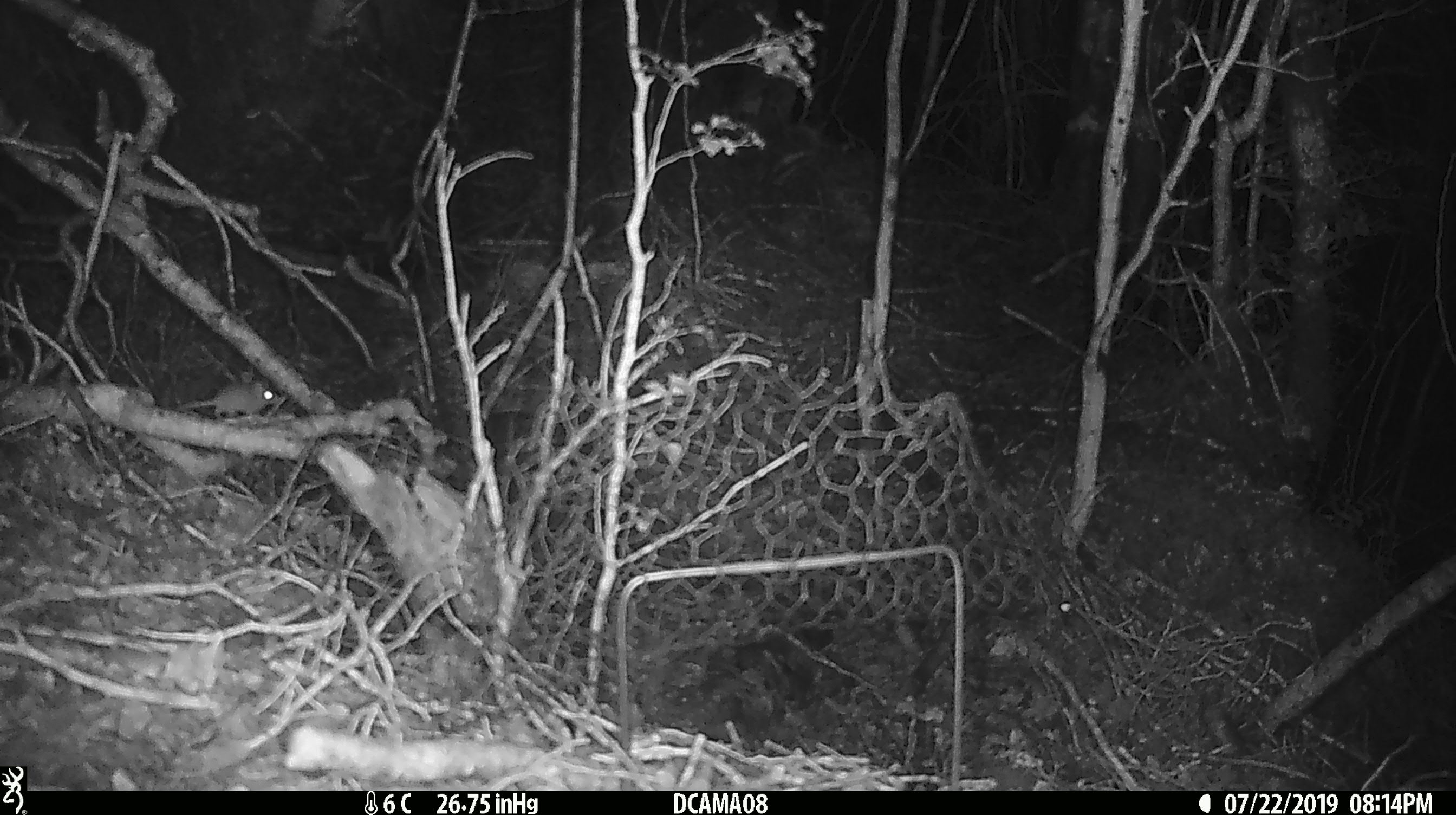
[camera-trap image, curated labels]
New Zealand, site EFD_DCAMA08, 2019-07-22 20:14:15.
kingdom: Animalia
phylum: Chordata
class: Mammalia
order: Rodentia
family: Muridae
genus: Mus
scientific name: Mus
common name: mouse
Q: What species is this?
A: Mouse (Mus).